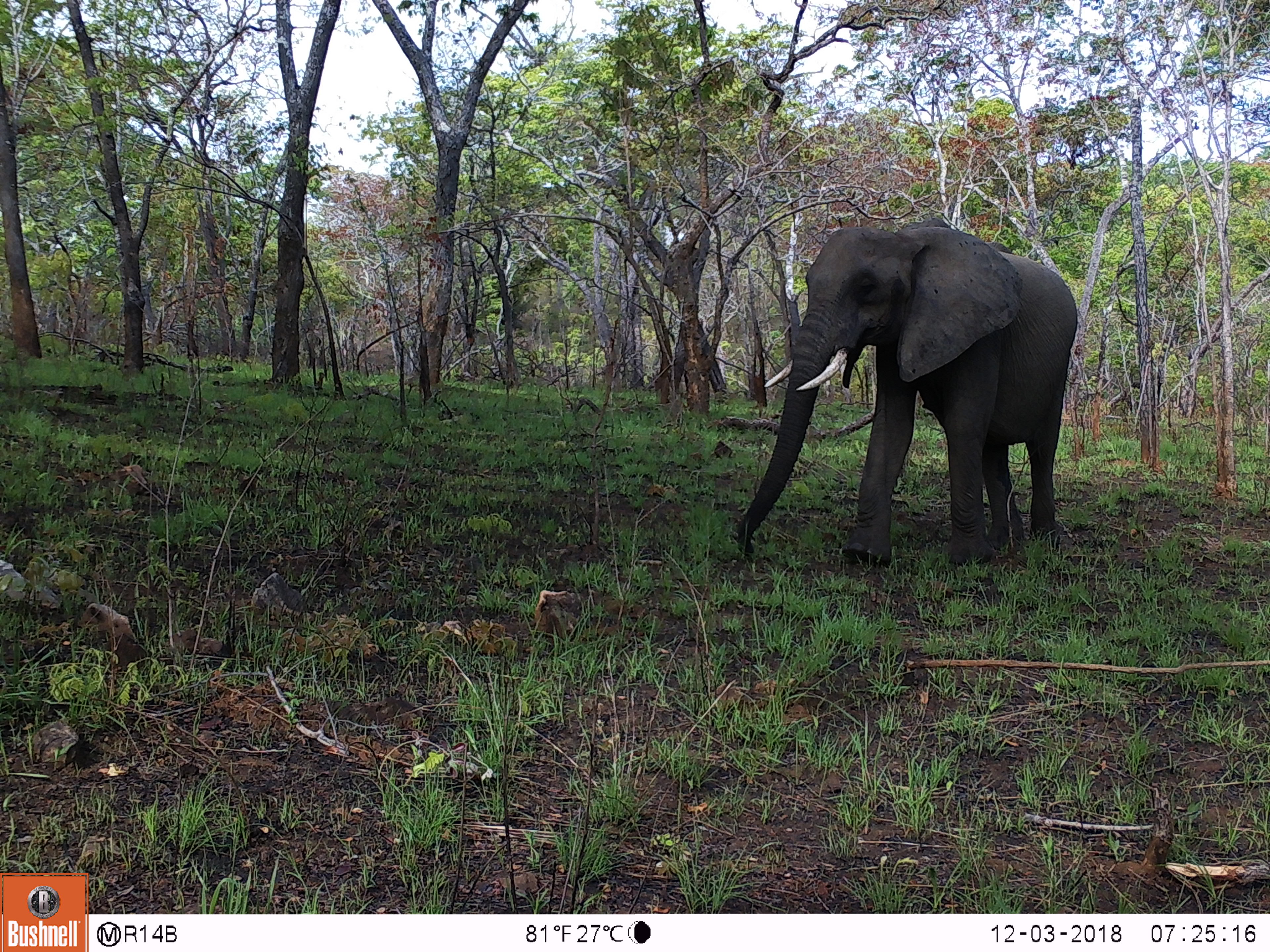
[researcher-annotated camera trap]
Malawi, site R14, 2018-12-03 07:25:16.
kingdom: Animalia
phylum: Chordata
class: Mammalia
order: Proboscidea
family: Elephantidae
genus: Loxodonta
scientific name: Loxodonta africana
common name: african savanna elephant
African savanna elephant (Loxodonta africana), count 1.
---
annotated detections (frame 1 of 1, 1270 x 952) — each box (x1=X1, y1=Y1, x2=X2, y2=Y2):
african savanna elephant: (x1=718, y1=212, x2=1089, y2=576)